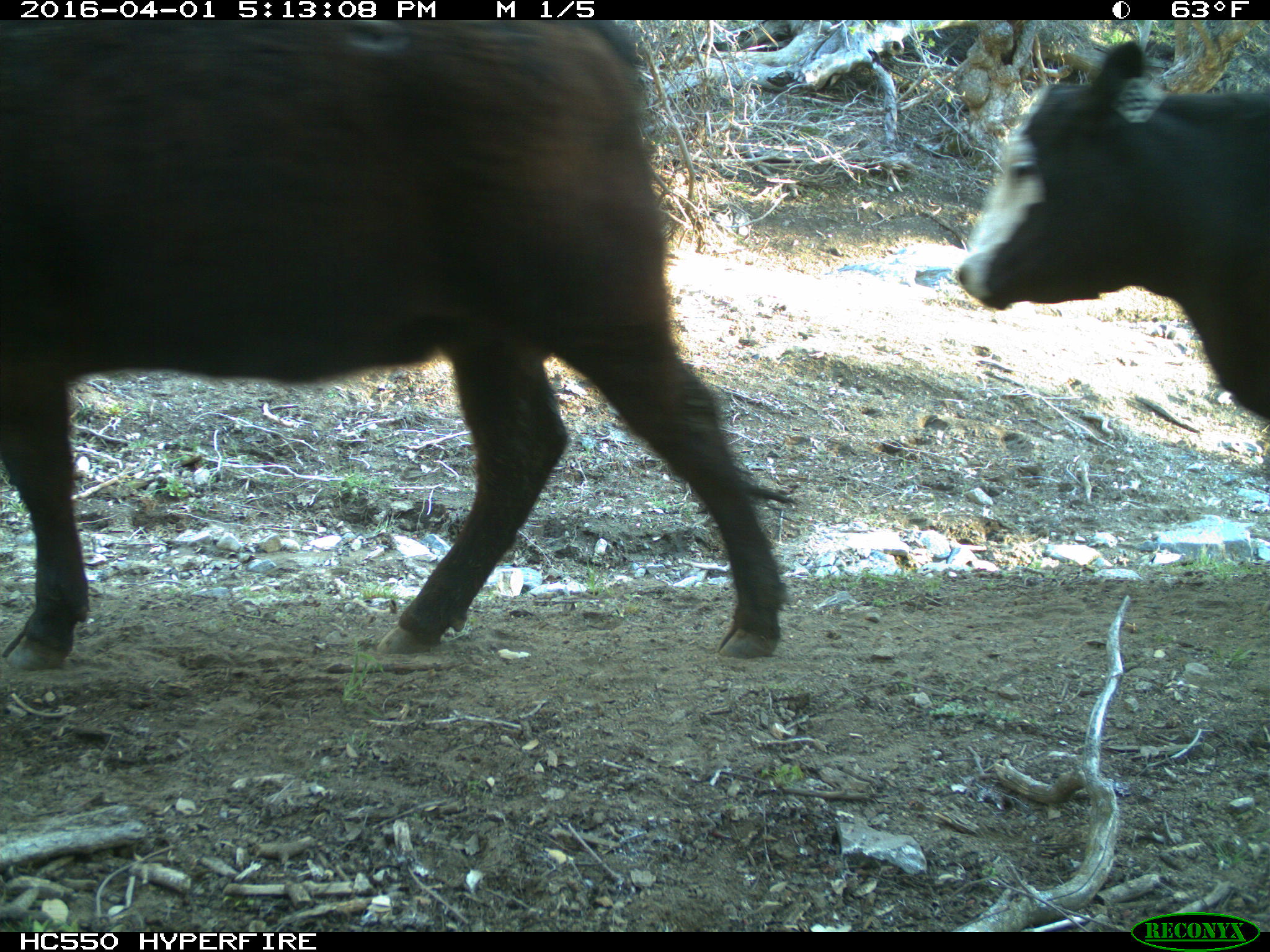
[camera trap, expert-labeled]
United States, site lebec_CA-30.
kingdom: Animalia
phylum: Chordata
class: Mammalia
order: Artiodactyla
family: Bovidae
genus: Bos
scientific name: Bos taurus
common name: domestic cow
Bos taurus (domestic cow).